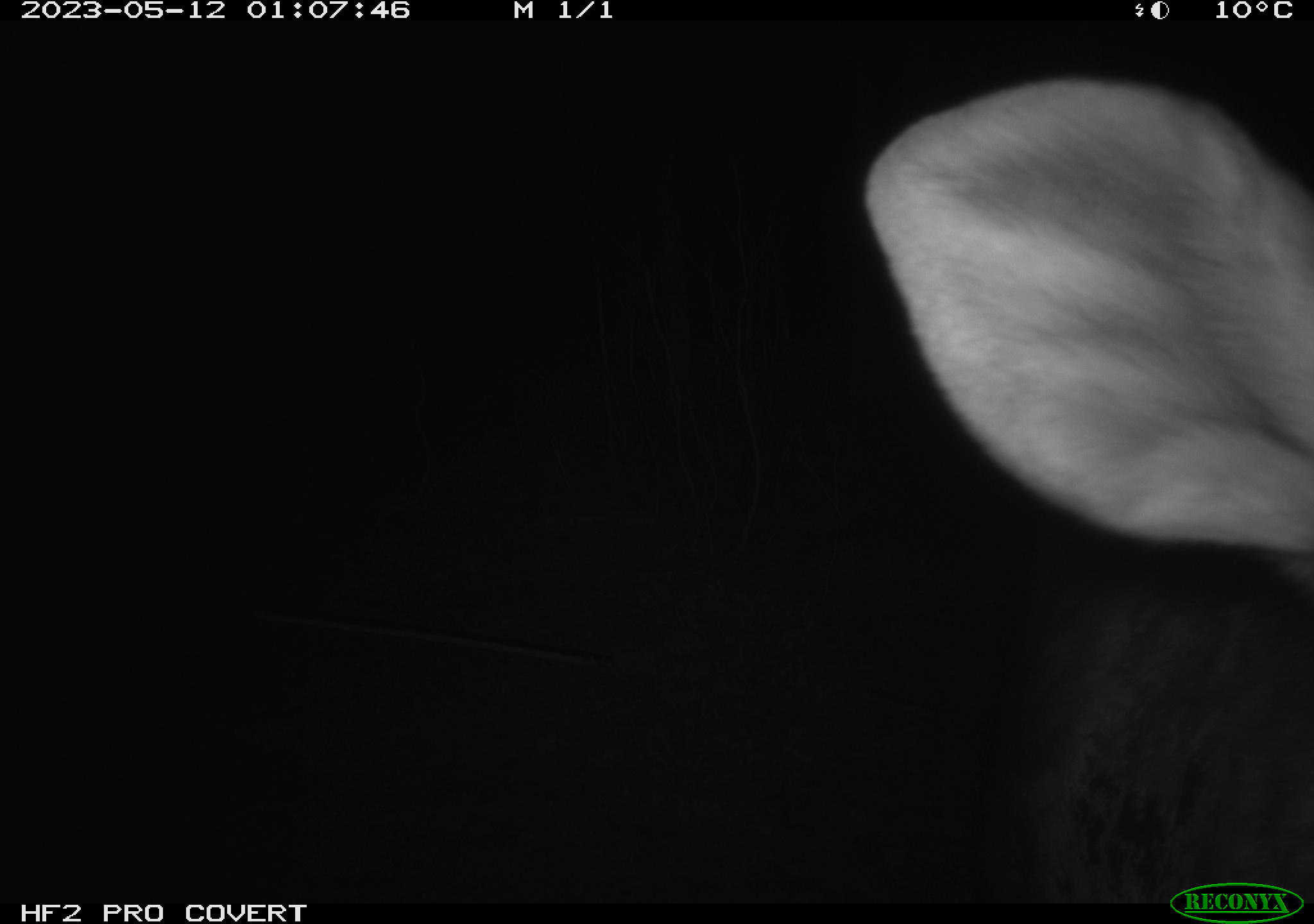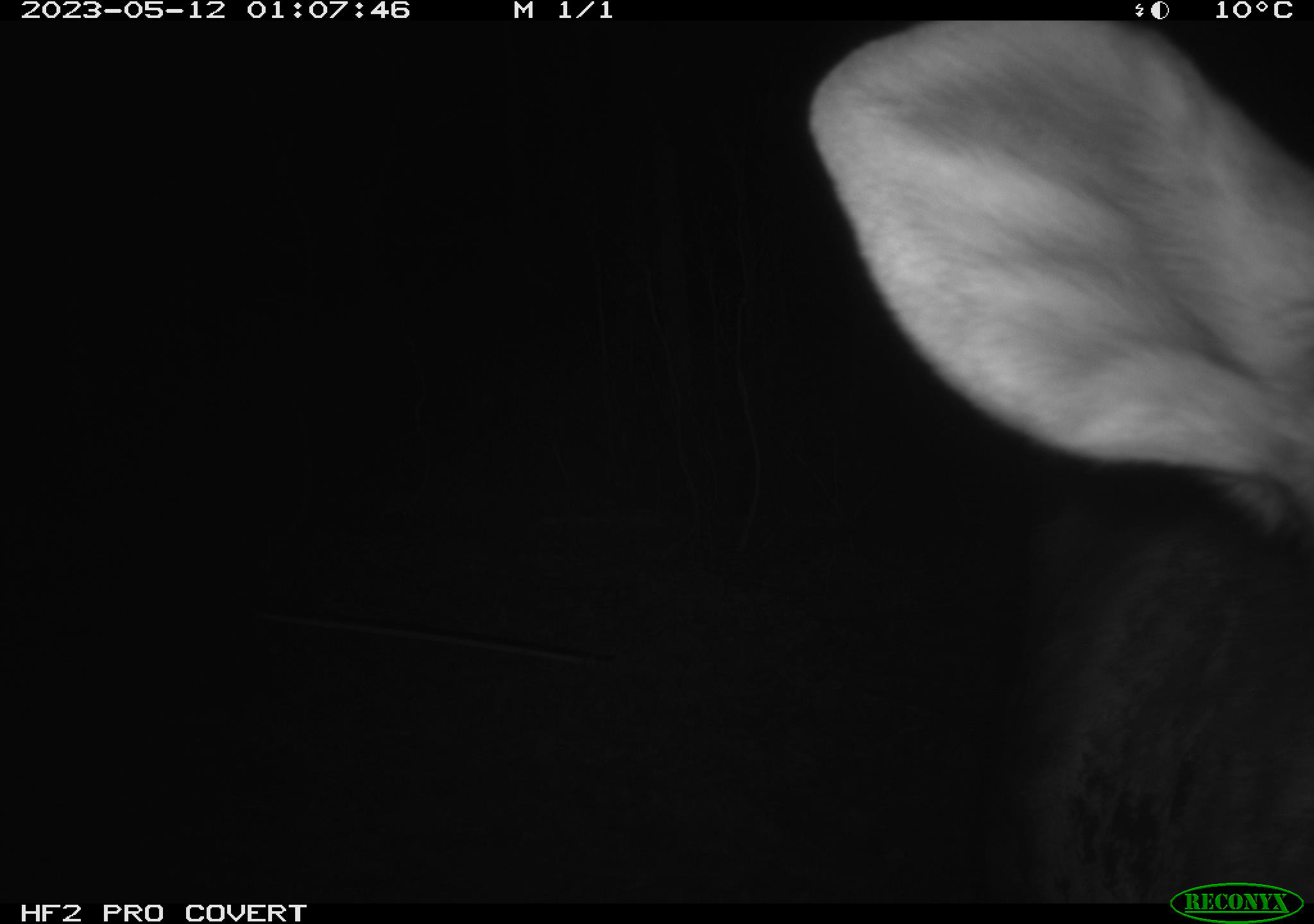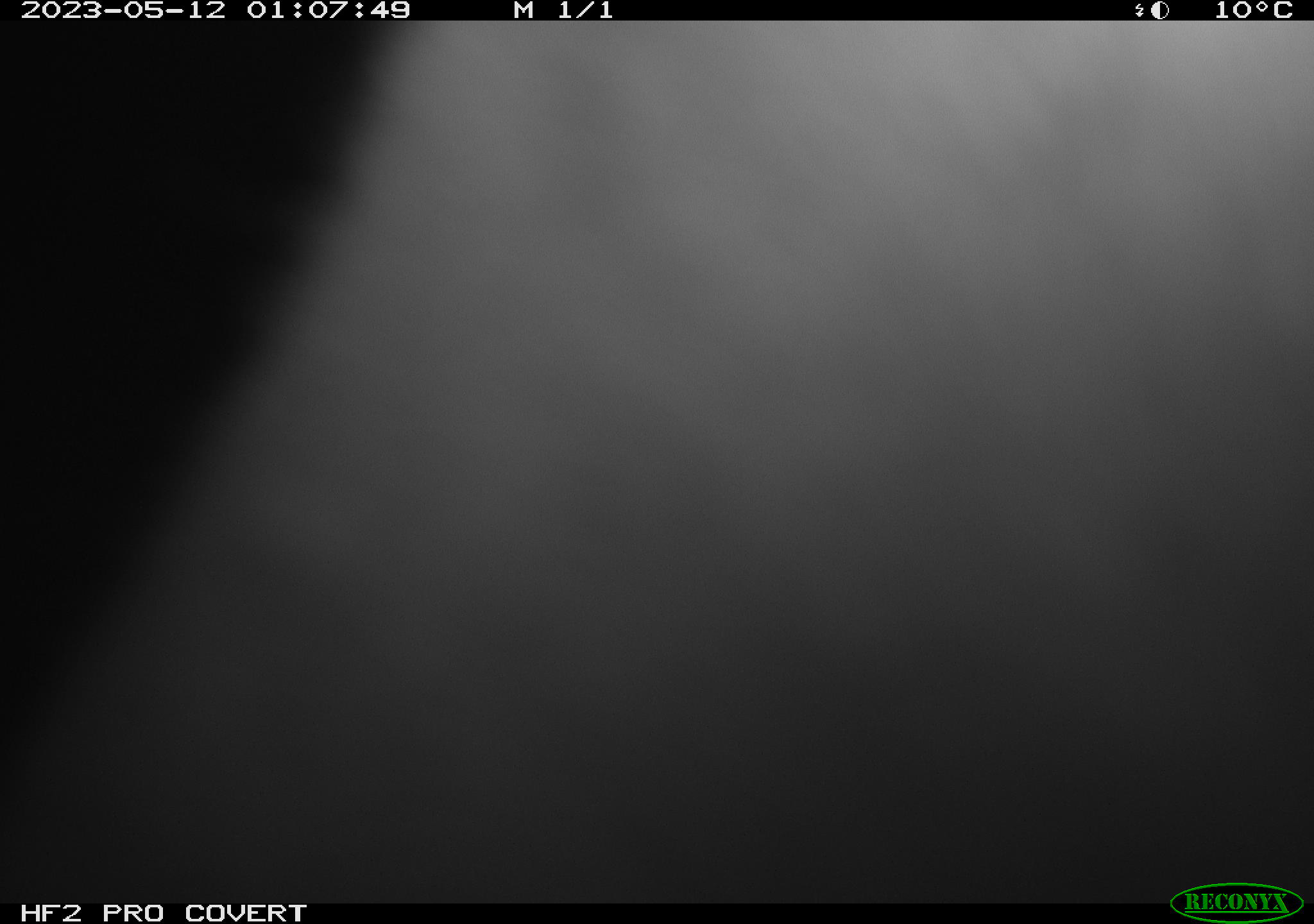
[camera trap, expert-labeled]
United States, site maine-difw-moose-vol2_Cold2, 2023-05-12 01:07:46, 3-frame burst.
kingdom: Animalia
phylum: Chordata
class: Mammalia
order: Artiodactyla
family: Cervidae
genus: Alces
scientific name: Alces alces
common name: moose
Moose (Alces alces).